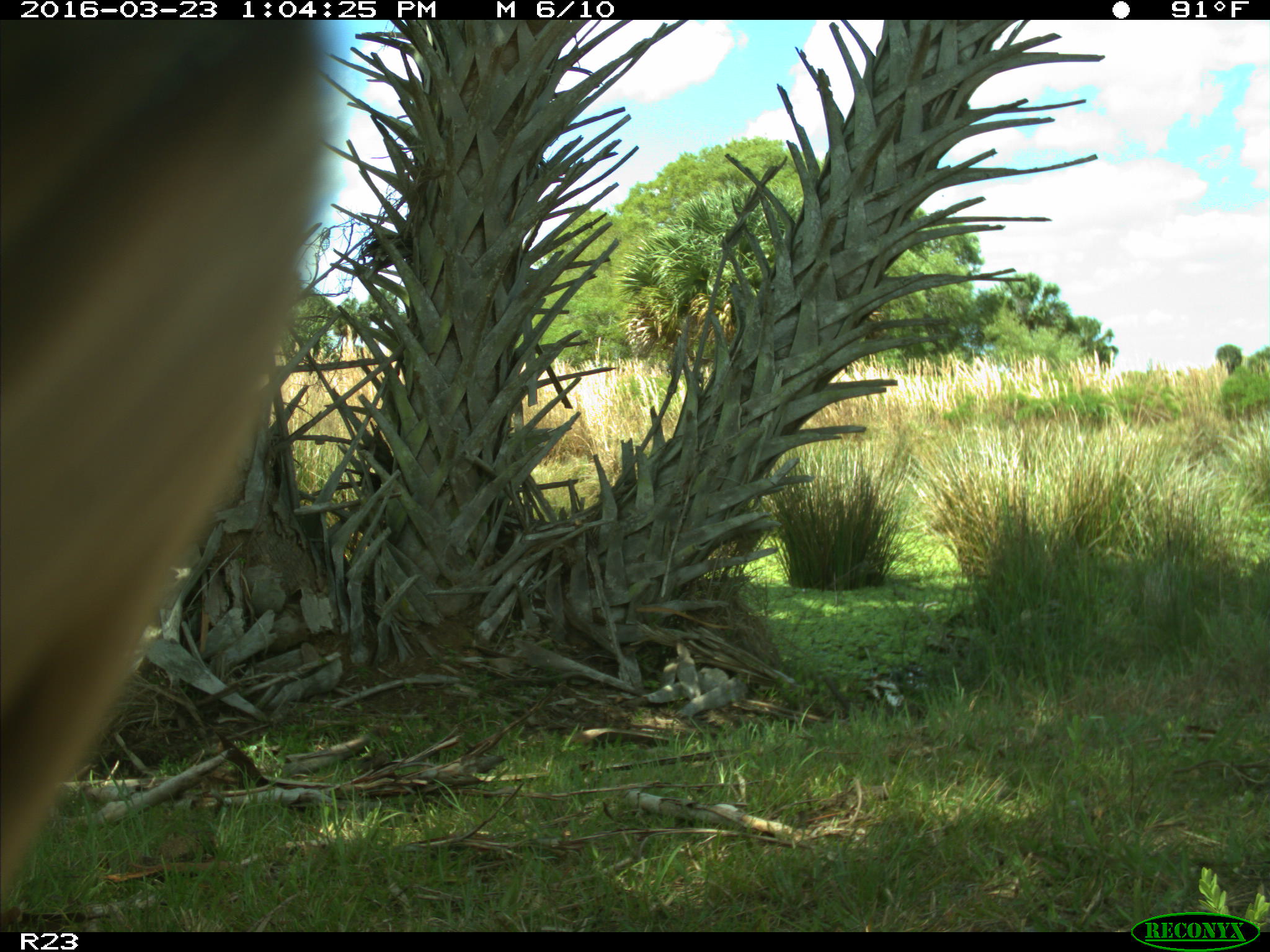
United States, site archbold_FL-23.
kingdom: Animalia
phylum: Chordata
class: Mammalia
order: Artiodactyla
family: Bovidae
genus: Bos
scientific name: Bos taurus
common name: domestic cow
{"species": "Bos taurus (domestic cow)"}